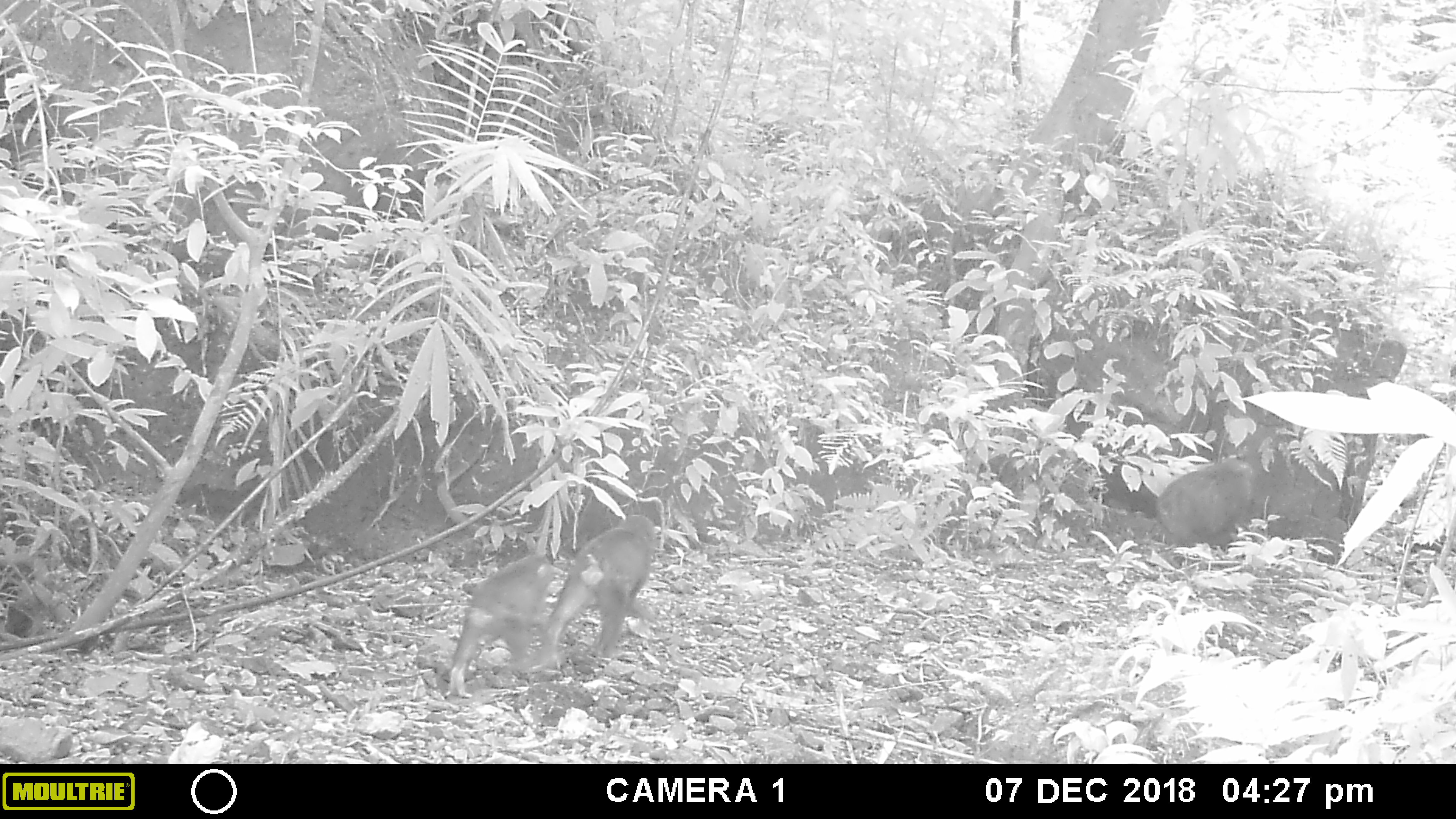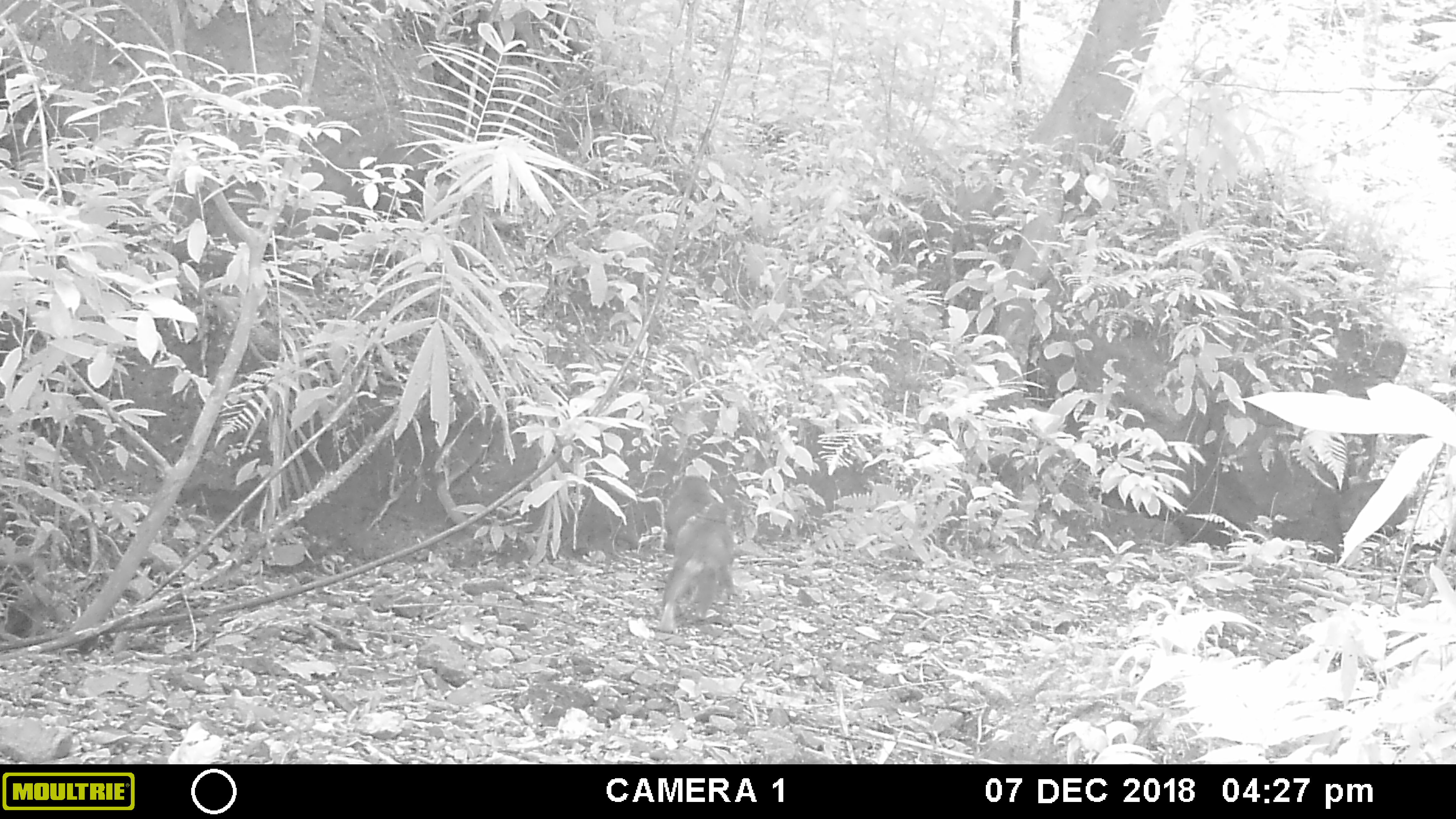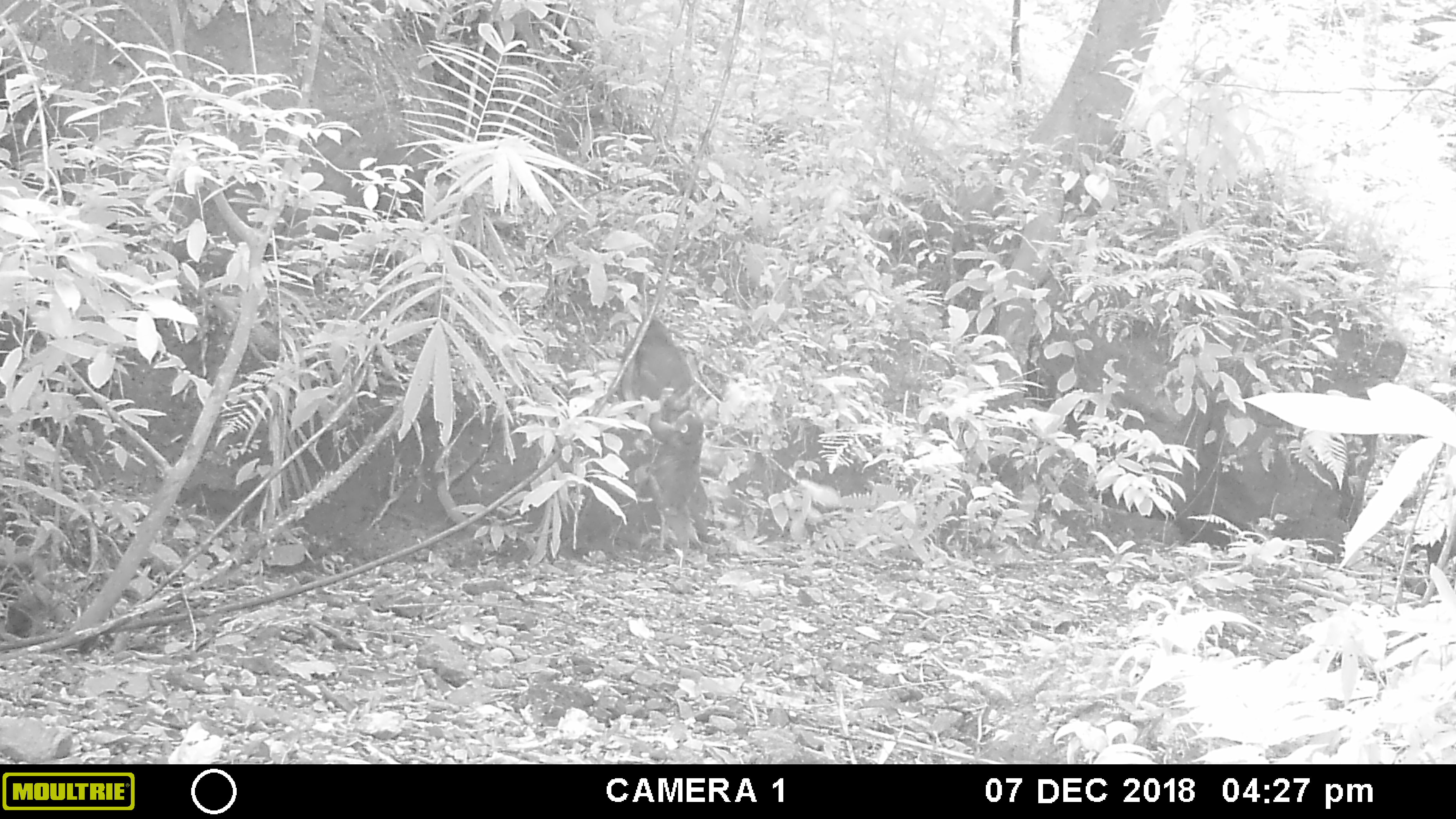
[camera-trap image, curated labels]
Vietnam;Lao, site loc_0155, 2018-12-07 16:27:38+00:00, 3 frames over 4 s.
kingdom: Animalia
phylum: Chordata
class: Mammalia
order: Primates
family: Cercopithecidae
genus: Macaca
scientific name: Macaca arctoides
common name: stump-tailed macaque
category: stump tailed macaque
Stump tailed macaque (stump-tailed macaque) (Macaca arctoides). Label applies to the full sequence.